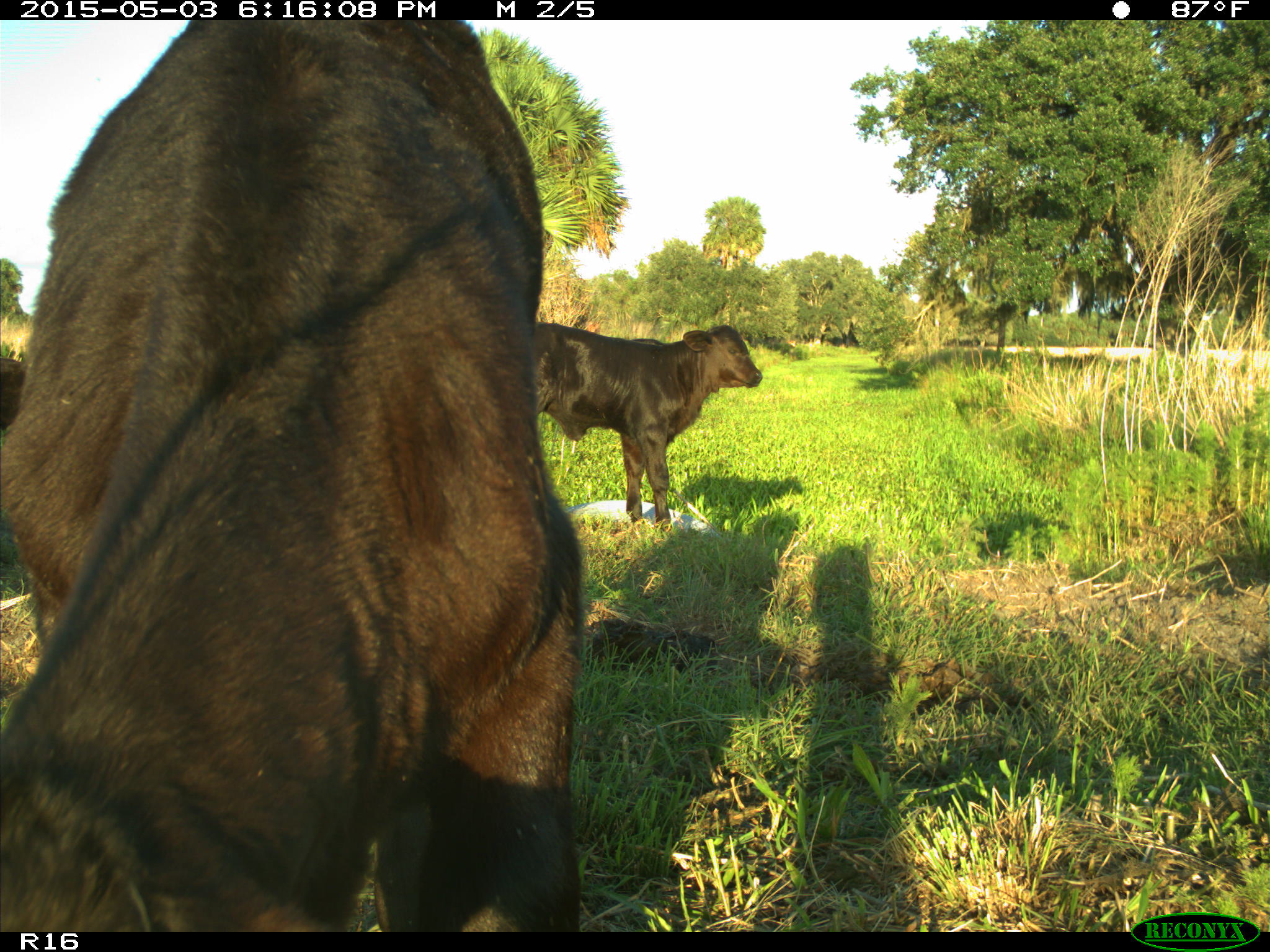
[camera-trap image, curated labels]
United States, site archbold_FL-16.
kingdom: Animalia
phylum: Chordata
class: Mammalia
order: Artiodactyla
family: Bovidae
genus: Bos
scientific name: Bos taurus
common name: domestic cow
Bos taurus (domestic cow).